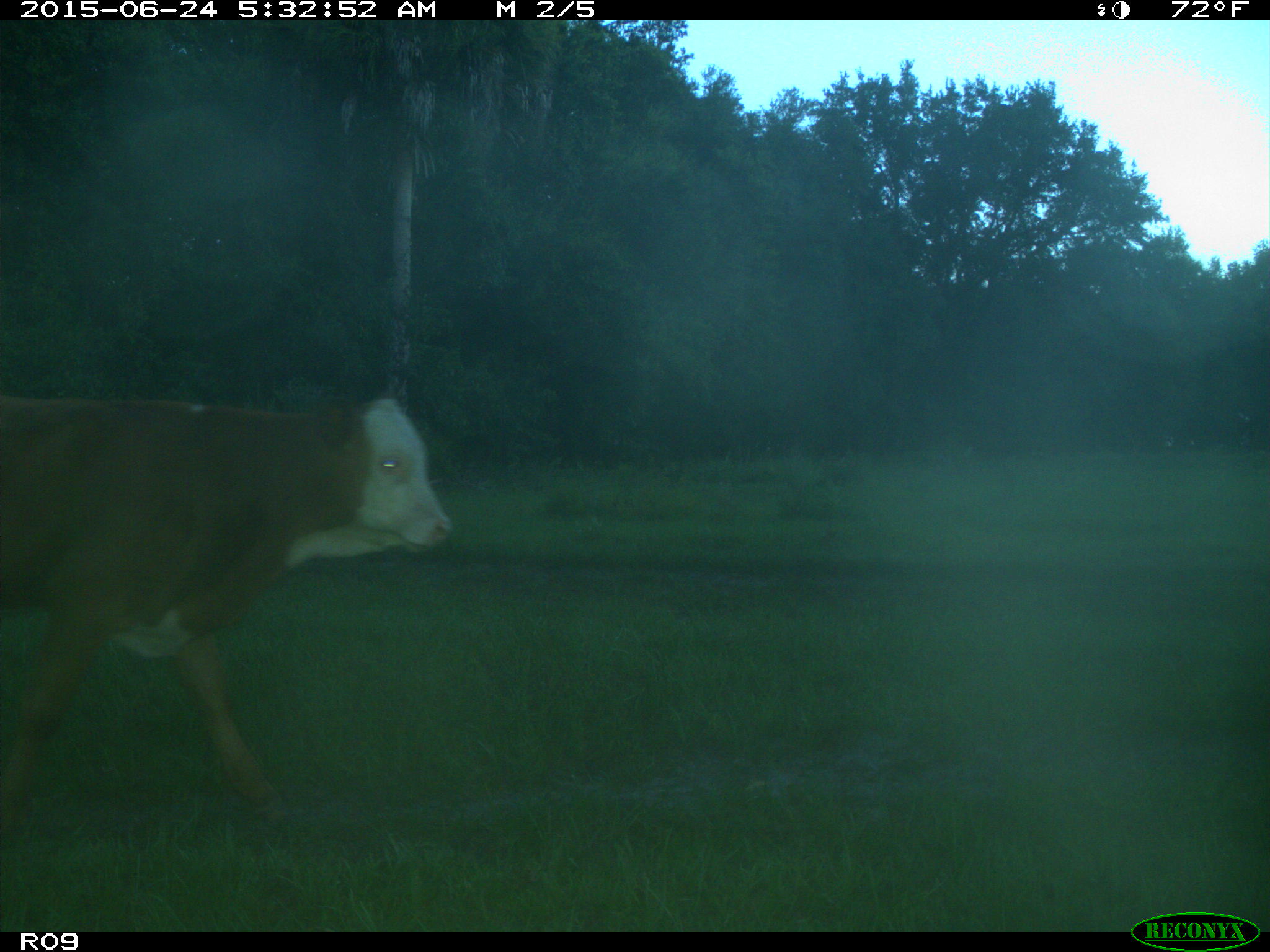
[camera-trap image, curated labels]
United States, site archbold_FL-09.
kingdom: Animalia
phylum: Chordata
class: Mammalia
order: Artiodactyla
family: Bovidae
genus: Bos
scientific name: Bos taurus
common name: domestic cow